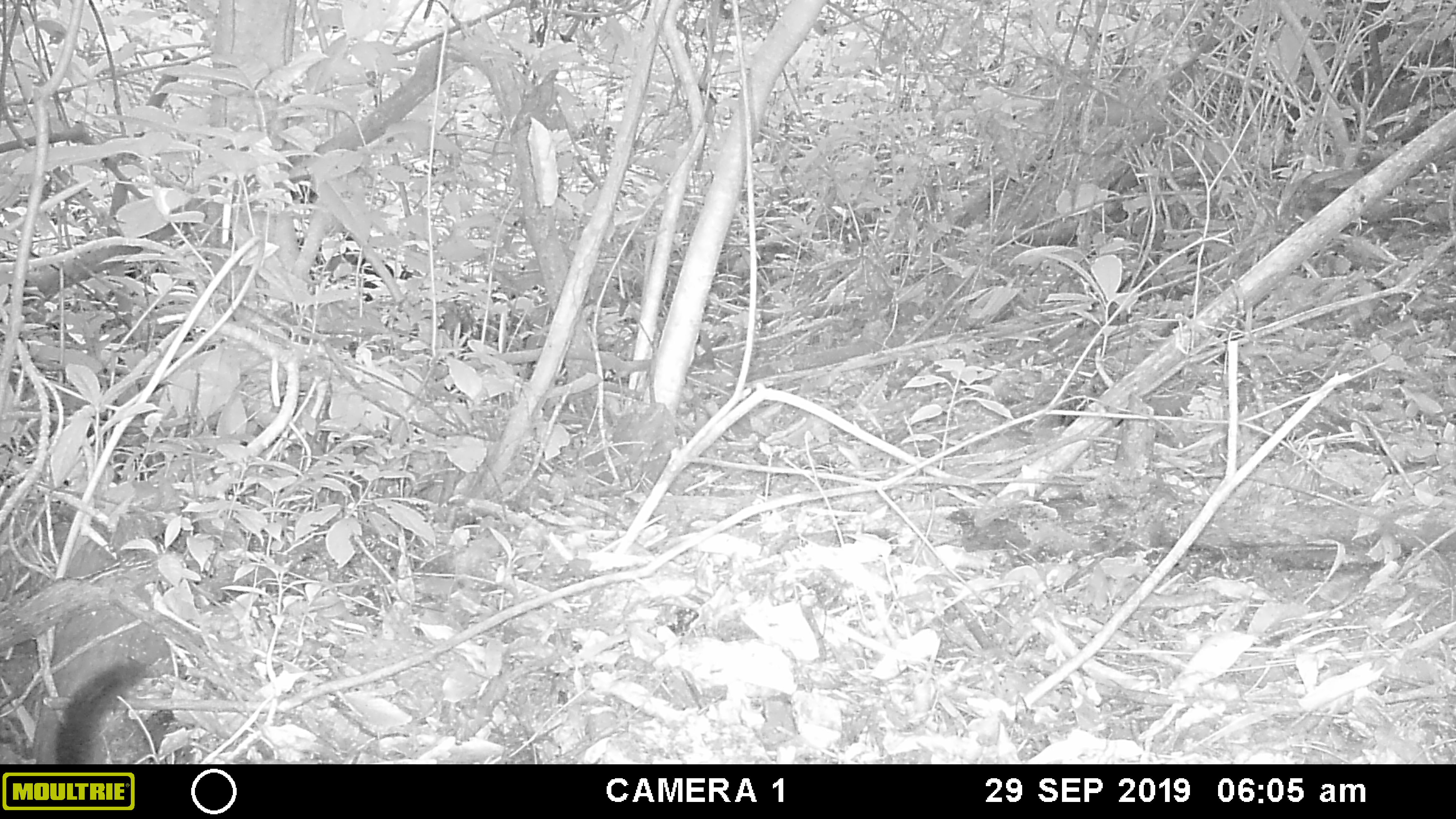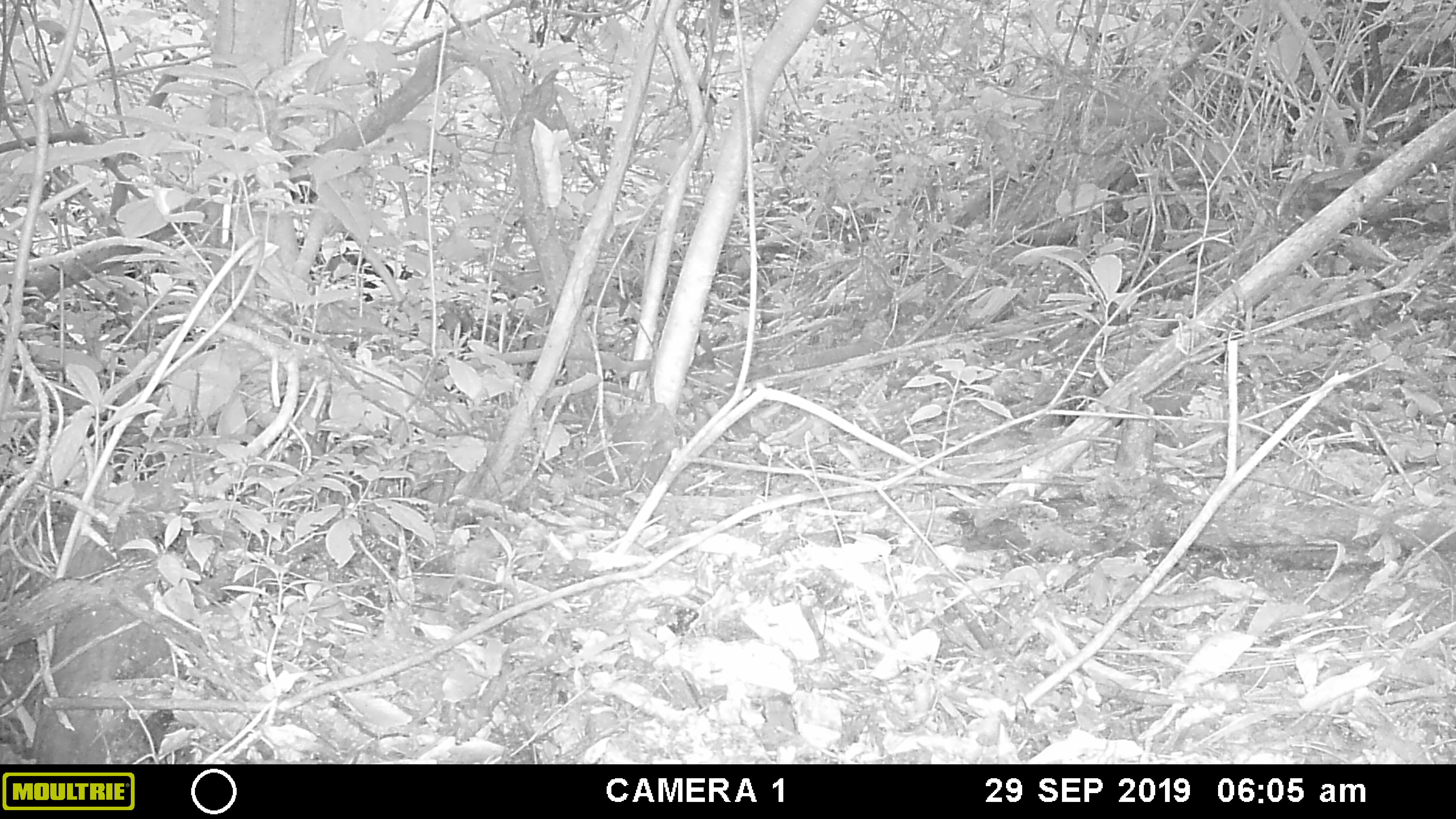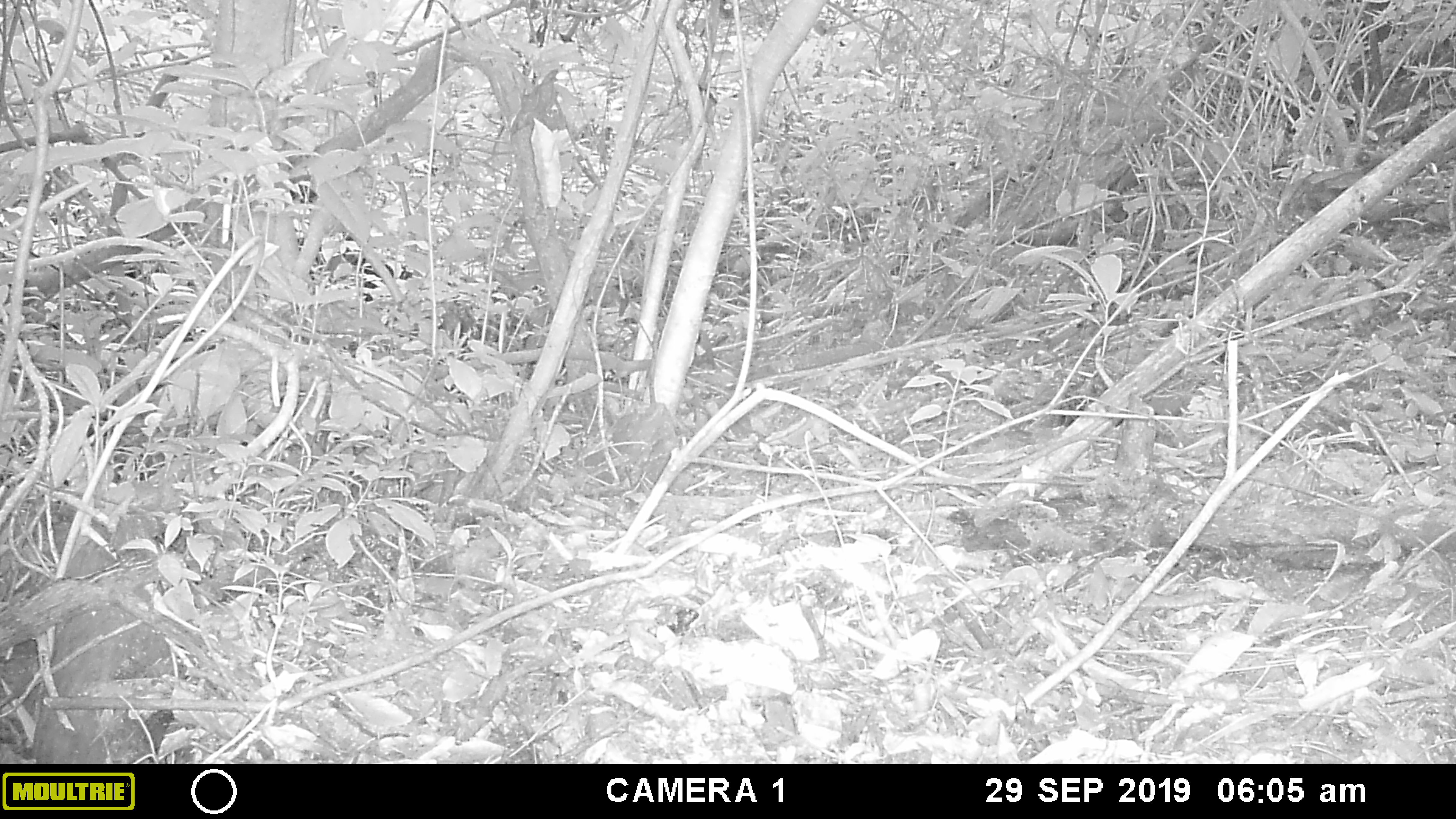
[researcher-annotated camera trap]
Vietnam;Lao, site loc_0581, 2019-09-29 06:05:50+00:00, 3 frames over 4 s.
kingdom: Animalia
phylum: Chordata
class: Mammalia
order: Rodentia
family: Sciuridae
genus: Sciurus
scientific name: Sciurus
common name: squirrel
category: unidentified squirrel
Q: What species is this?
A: Unidentified squirrel (squirrel) (Sciurus).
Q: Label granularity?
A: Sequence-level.